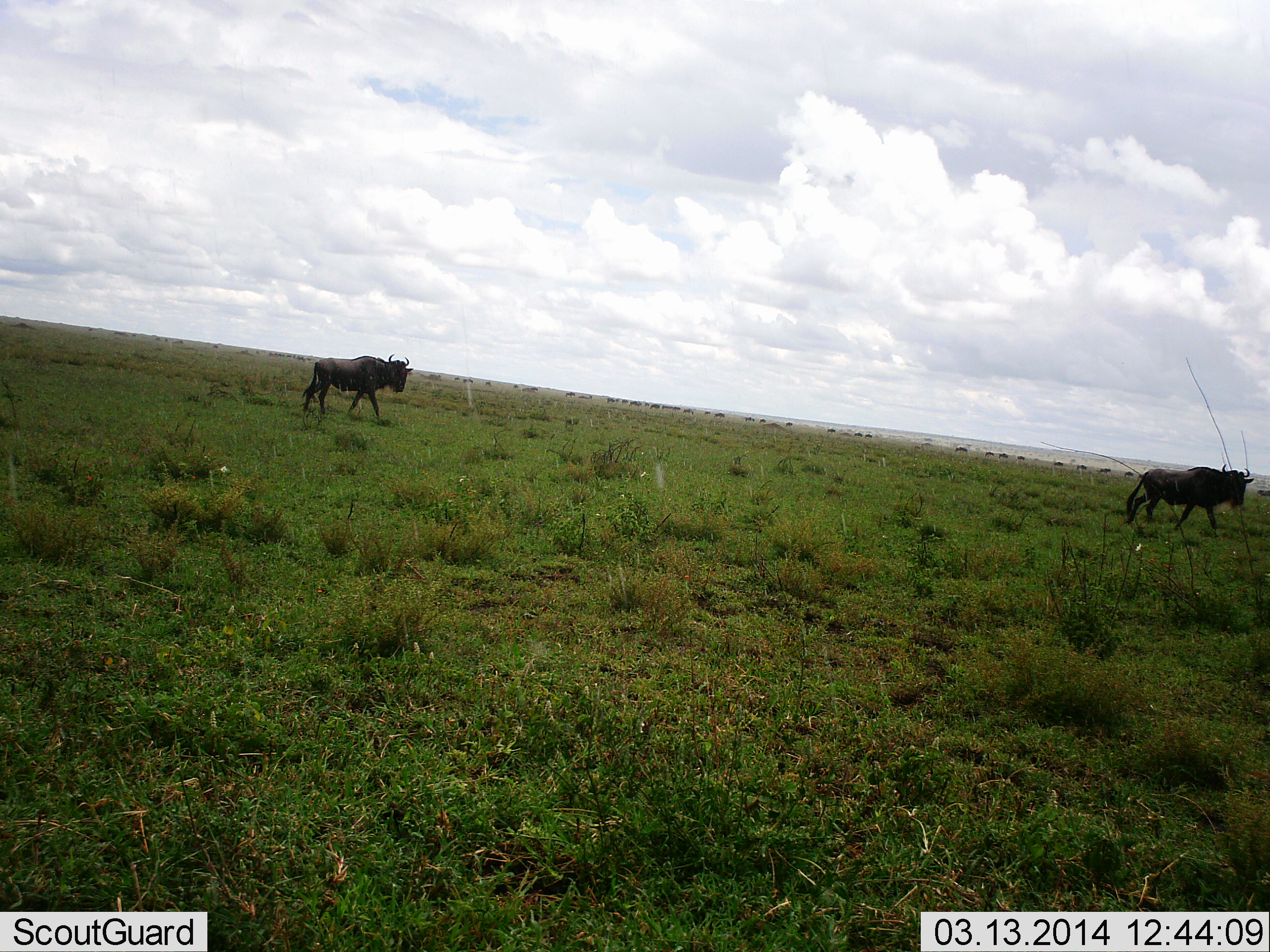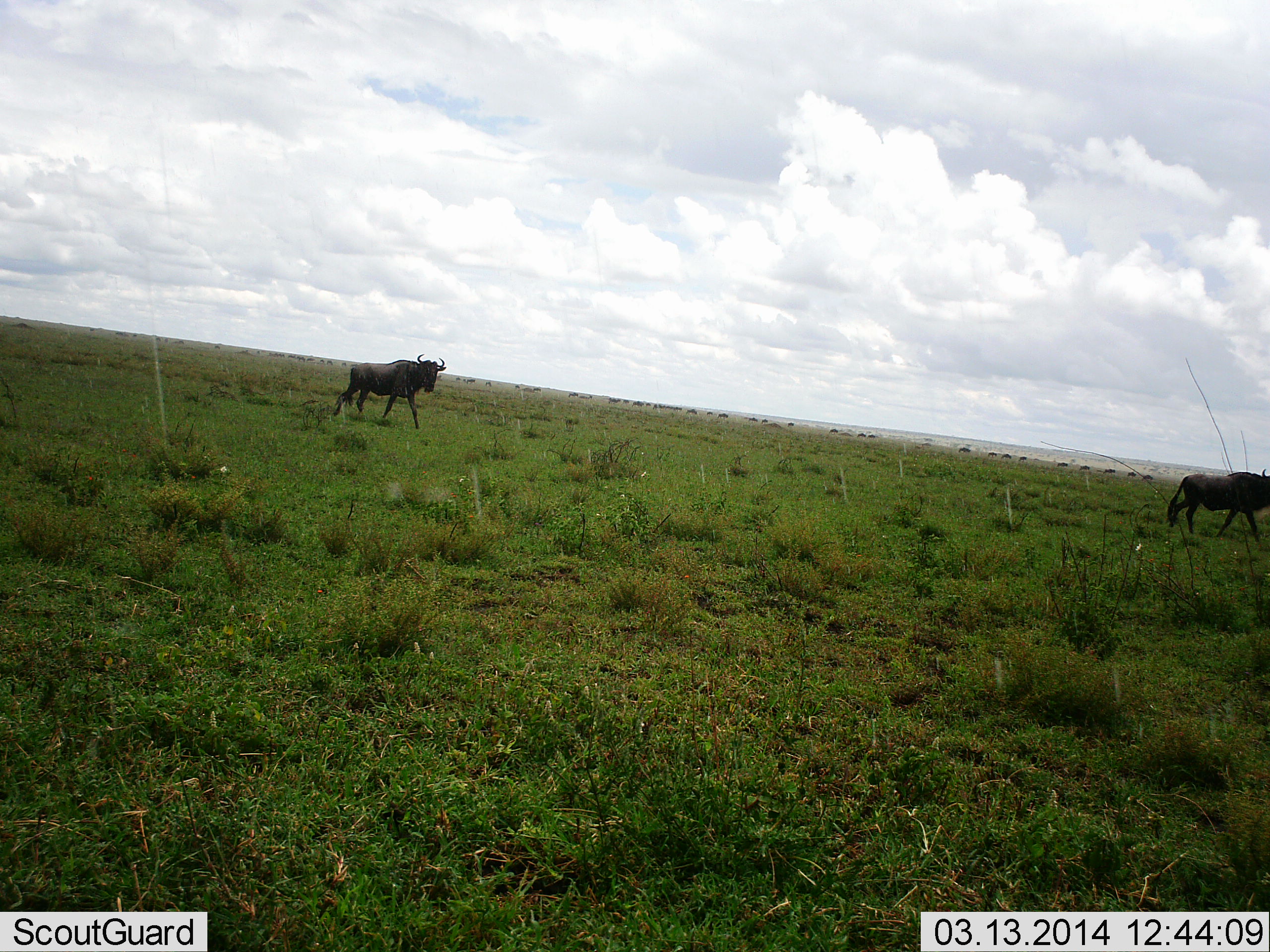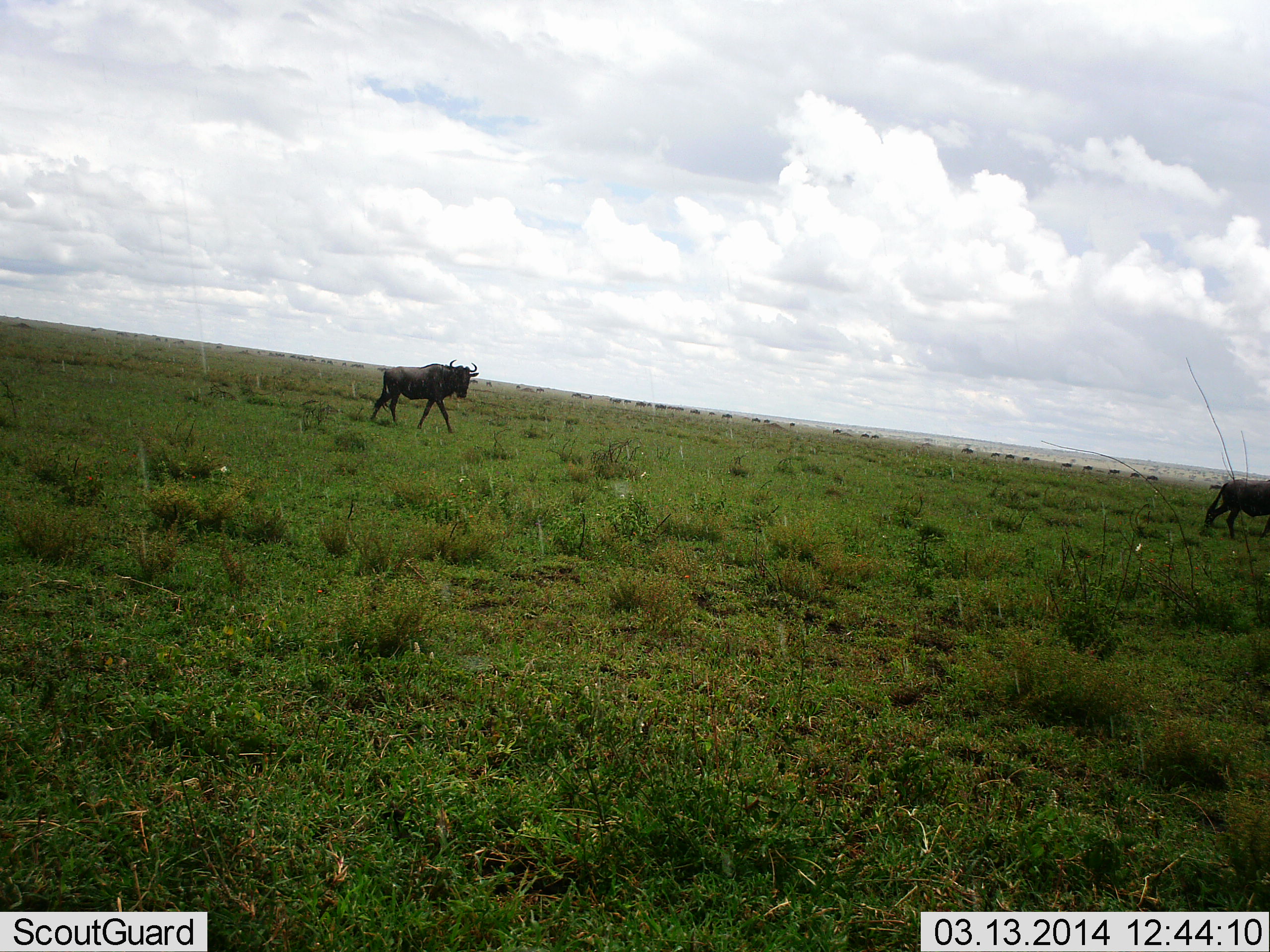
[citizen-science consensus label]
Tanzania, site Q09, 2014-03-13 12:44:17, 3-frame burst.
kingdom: Animalia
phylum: Chordata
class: Mammalia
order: Artiodactyla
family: Bovidae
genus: Connochaetes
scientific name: Connochaetes taurinus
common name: blue wildebeest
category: wildebeest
Wildebeest (blue wildebeest) (Connochaetes taurinus), count 2. Behavior (volunteer vote fractions): standing 0%, resting 0%, moving 100%, interacting 0%. Young present (vote fraction): 0%. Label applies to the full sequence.